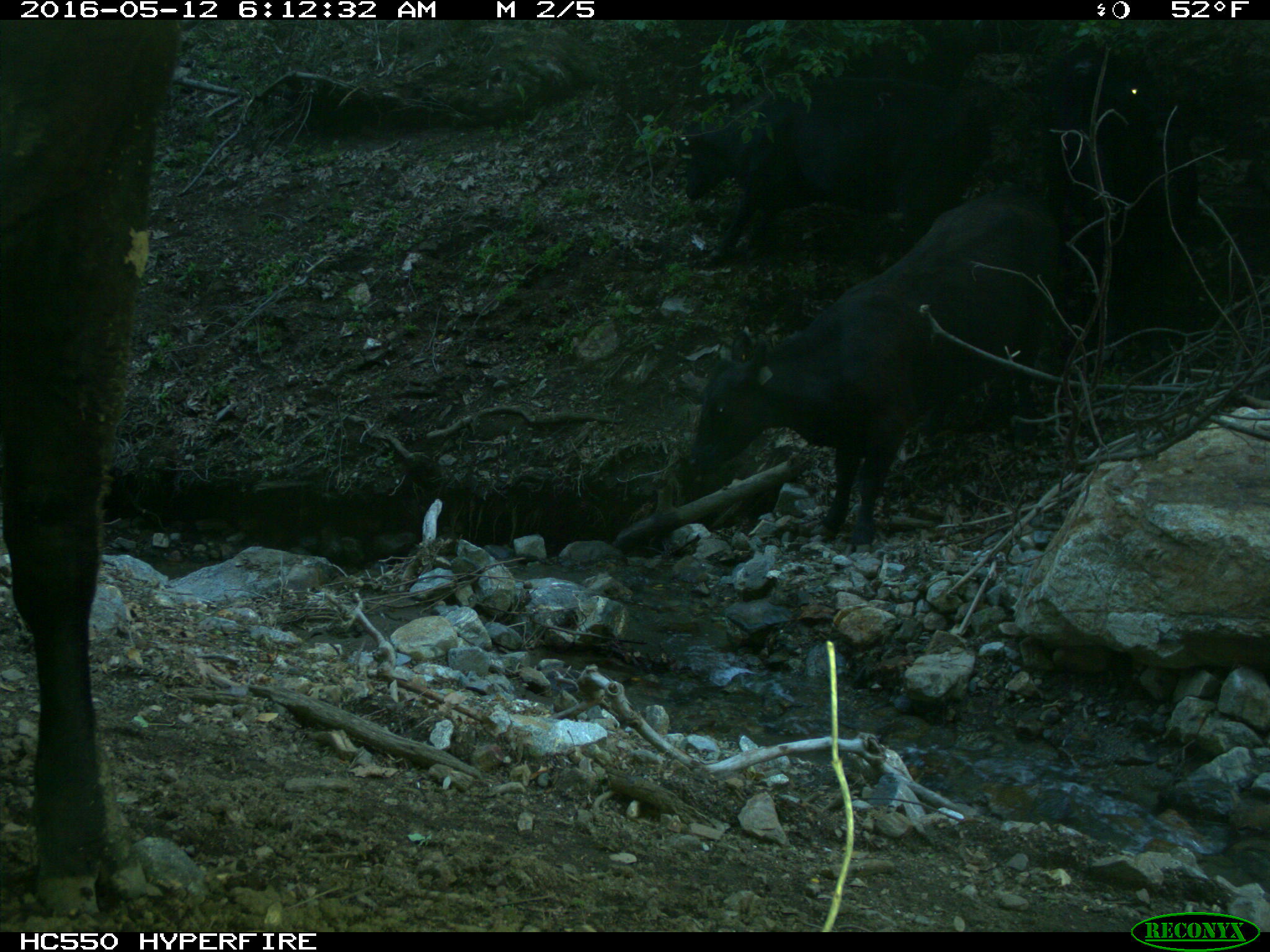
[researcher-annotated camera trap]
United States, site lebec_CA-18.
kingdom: Animalia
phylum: Chordata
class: Mammalia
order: Artiodactyla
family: Bovidae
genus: Bos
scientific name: Bos taurus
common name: domestic cow